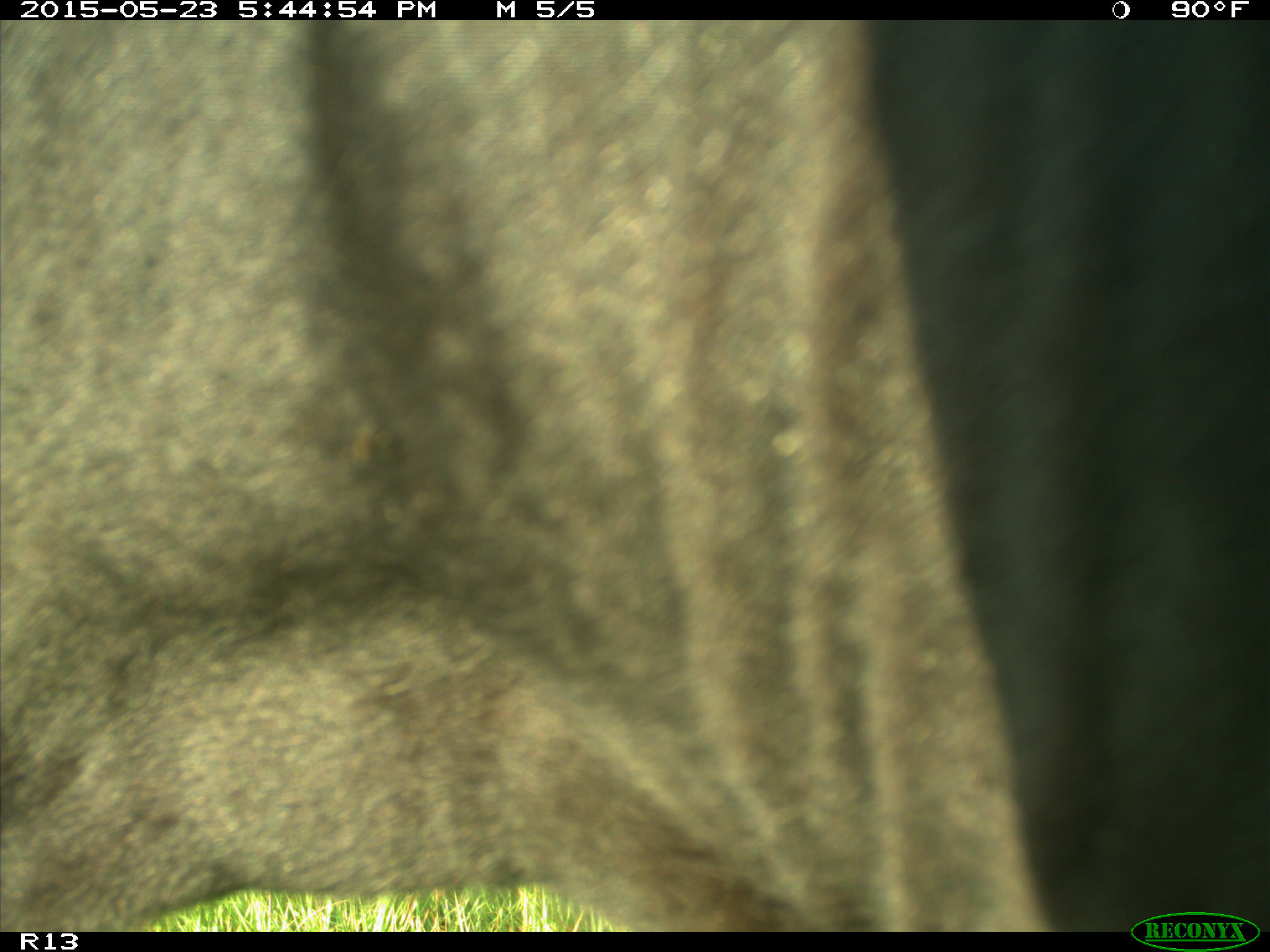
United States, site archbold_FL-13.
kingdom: Animalia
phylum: Chordata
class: Mammalia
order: Artiodactyla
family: Bovidae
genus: Bos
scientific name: Bos taurus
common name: domestic cow